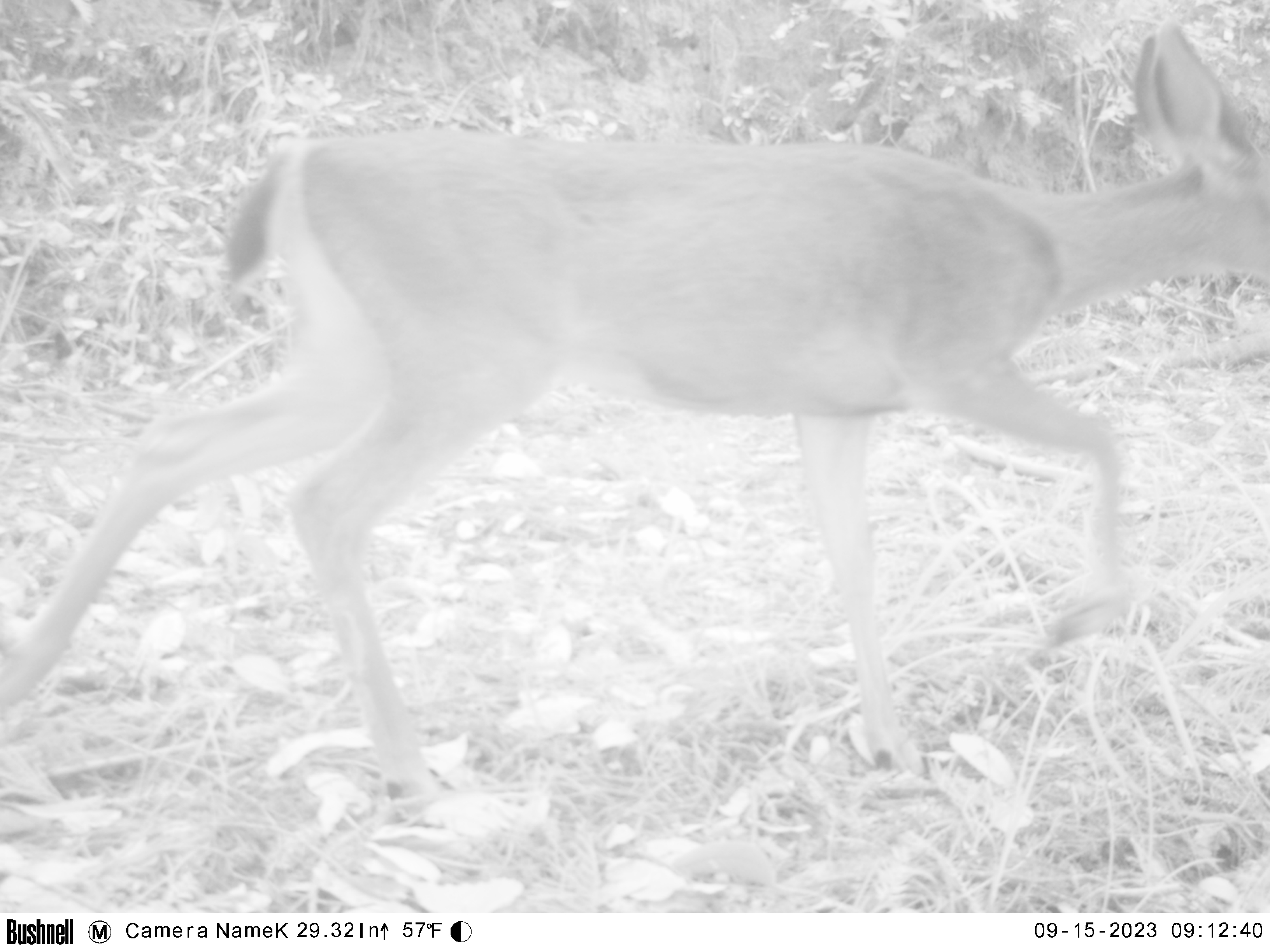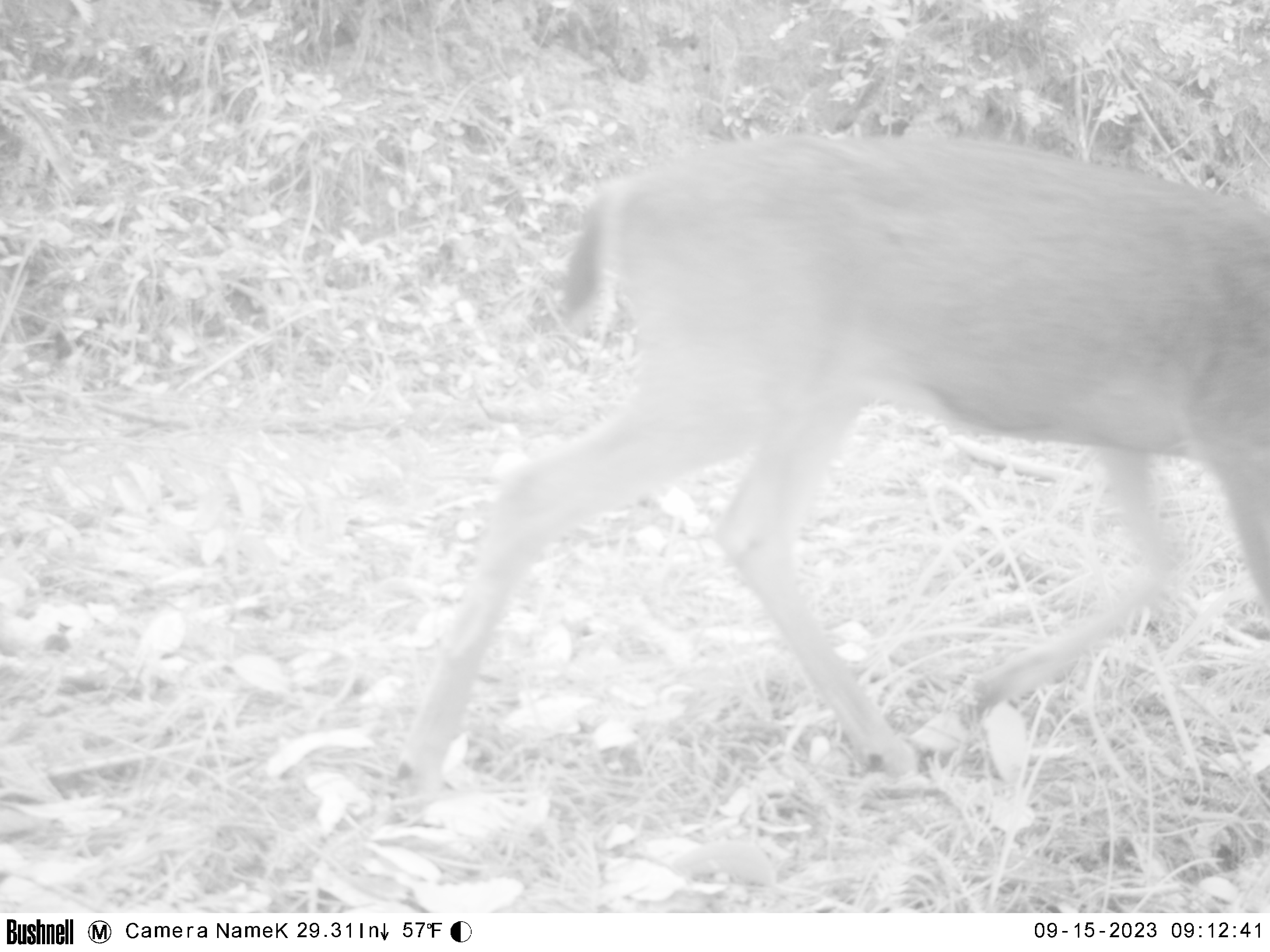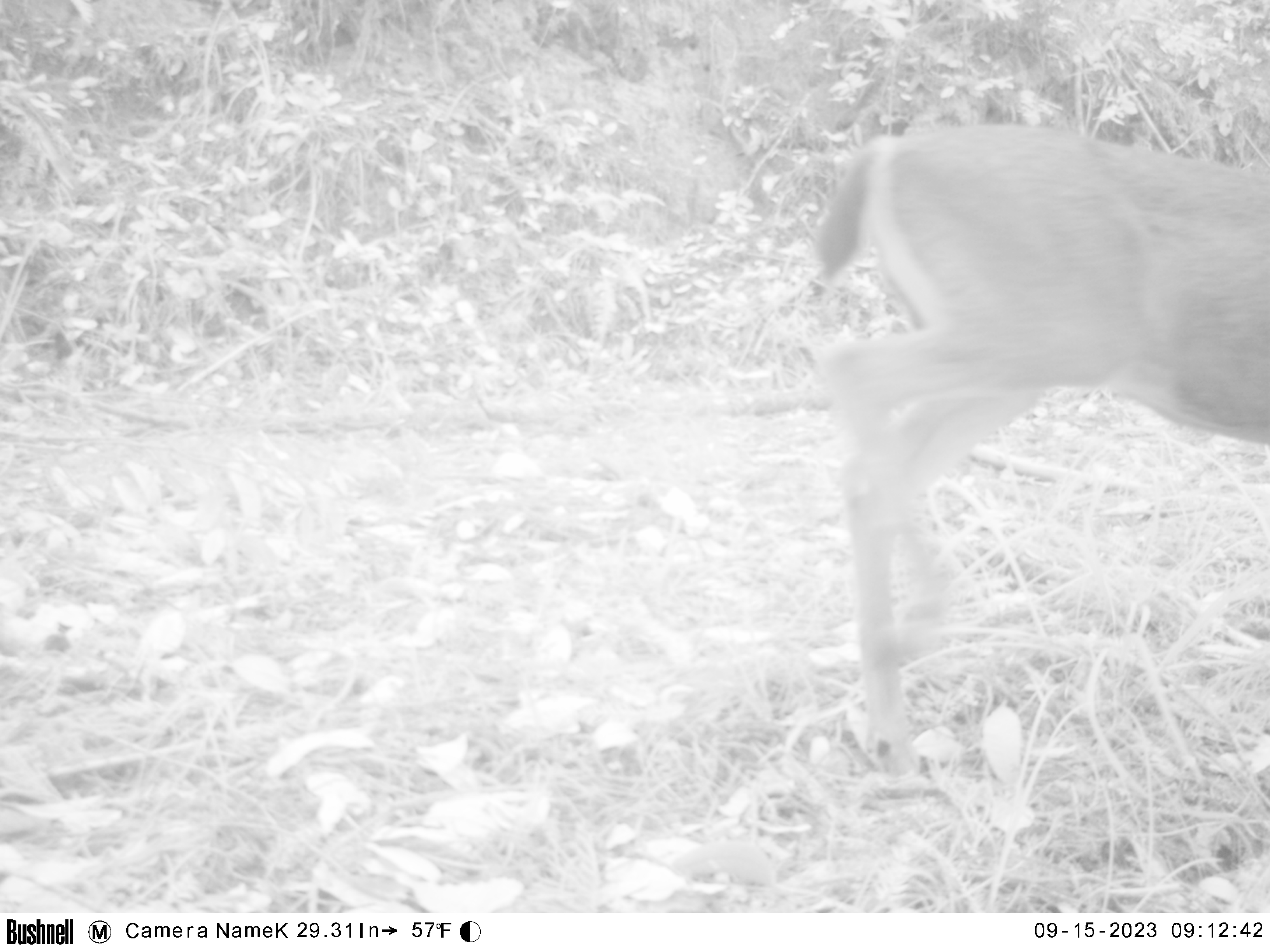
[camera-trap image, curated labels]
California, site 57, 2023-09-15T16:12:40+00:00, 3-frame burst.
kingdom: Animalia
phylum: Chordata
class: Mammalia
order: Artiodactyla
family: Cervidae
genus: Odocoileus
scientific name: Odocoileus hemionus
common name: mule deer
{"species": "mule deer (Odocoileus hemionus)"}